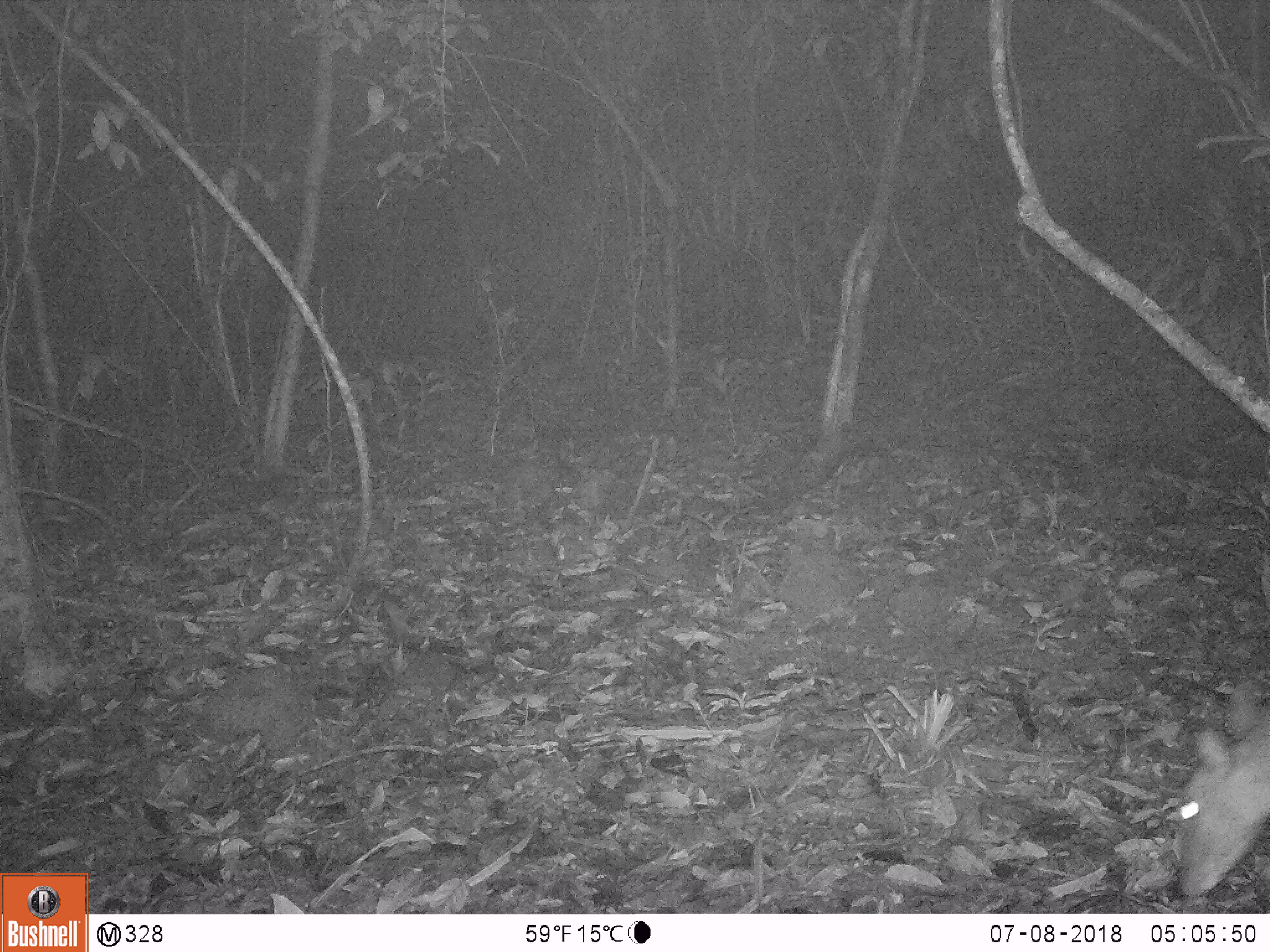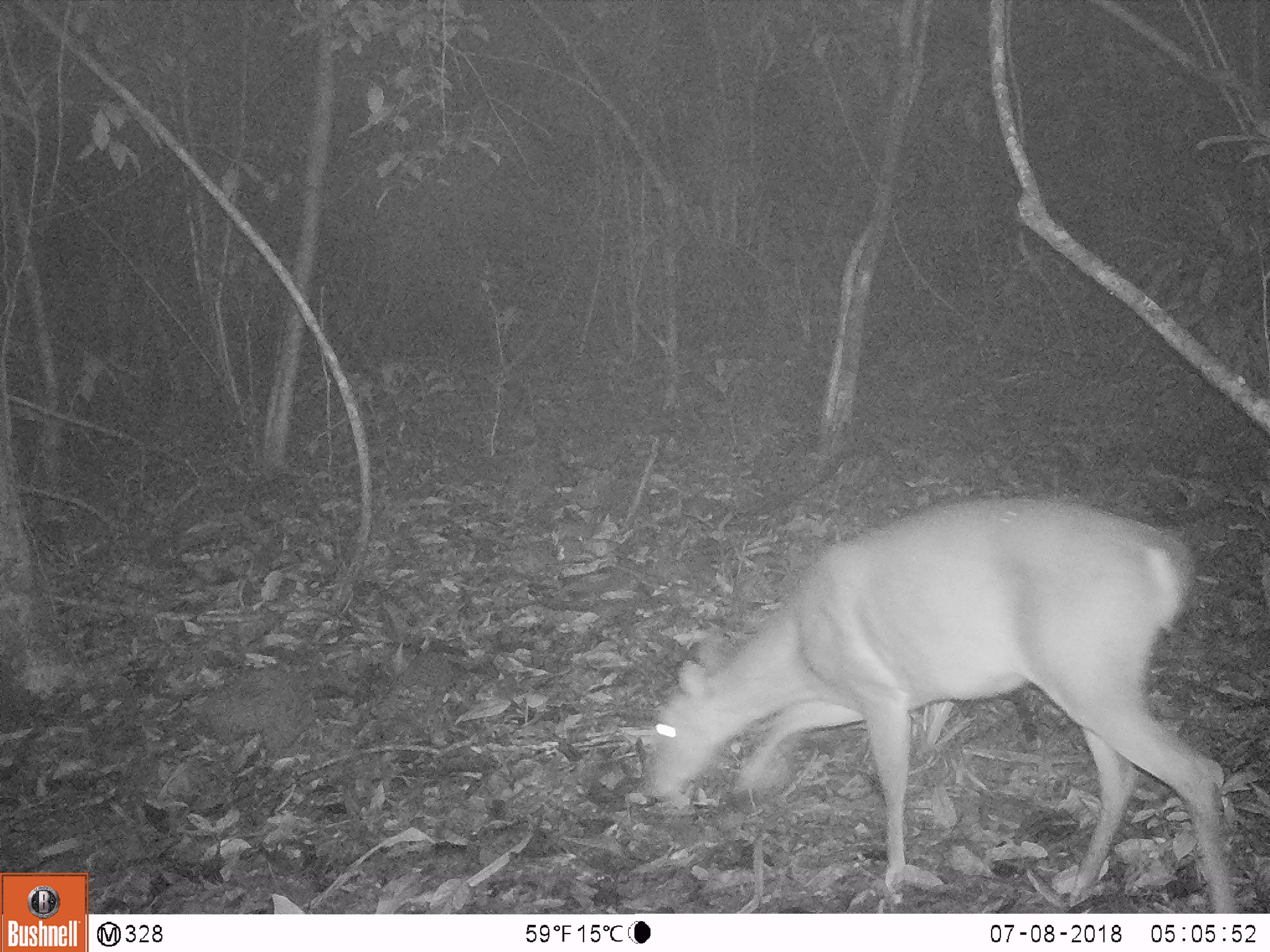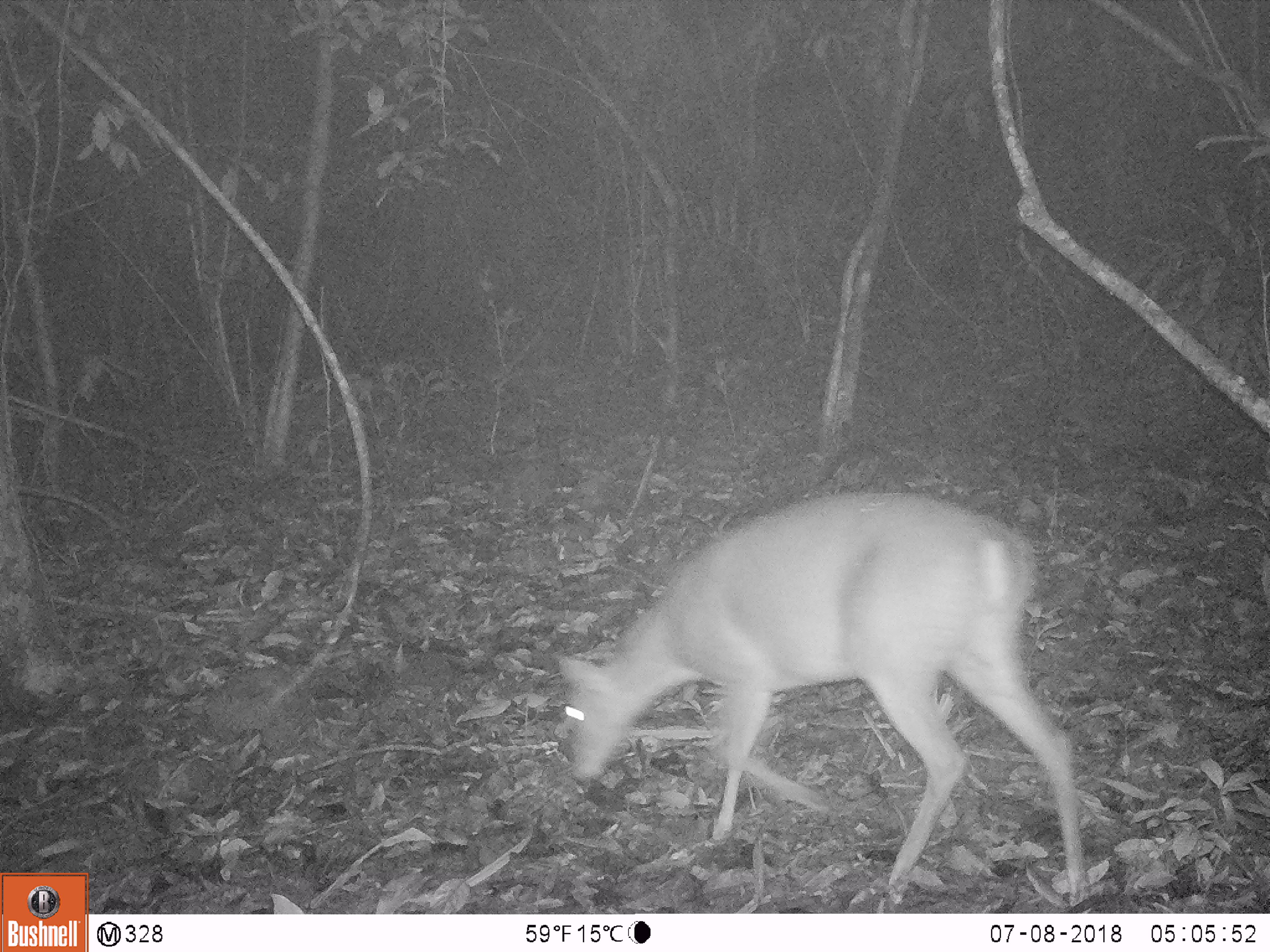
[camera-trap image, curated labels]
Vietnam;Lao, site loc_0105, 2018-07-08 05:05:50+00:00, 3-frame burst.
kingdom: Animalia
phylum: Chordata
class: Mammalia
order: Artiodactyla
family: Cervidae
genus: Muntiacus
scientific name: Muntiacus vuquangensis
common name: large-antlered muntjac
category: large antlered muntjac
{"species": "large antlered muntjac (large-antlered muntjac) (Muntiacus vuquangensis)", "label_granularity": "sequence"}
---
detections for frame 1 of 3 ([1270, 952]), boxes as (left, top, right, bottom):
large antlered muntjac: (1177, 717, 1270, 896)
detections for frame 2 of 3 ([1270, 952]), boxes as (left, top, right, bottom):
large antlered muntjac: (645, 496, 1233, 913)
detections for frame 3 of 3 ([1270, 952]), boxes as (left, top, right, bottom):
large antlered muntjac: (558, 491, 1091, 909)